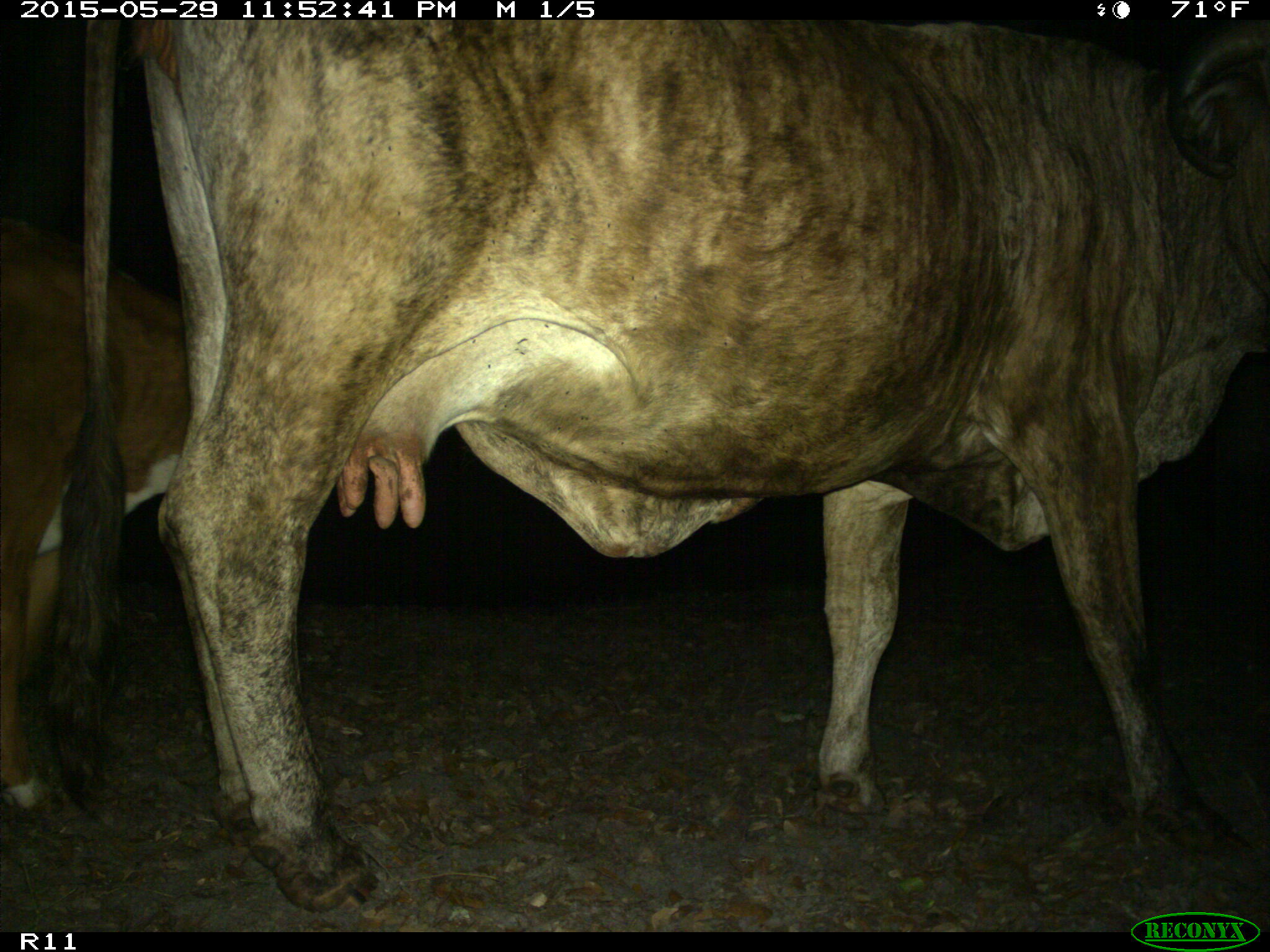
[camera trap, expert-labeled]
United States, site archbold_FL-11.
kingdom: Animalia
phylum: Chordata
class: Mammalia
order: Artiodactyla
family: Bovidae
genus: Bos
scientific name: Bos taurus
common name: domestic cow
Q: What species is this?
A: Bos taurus (domestic cow).